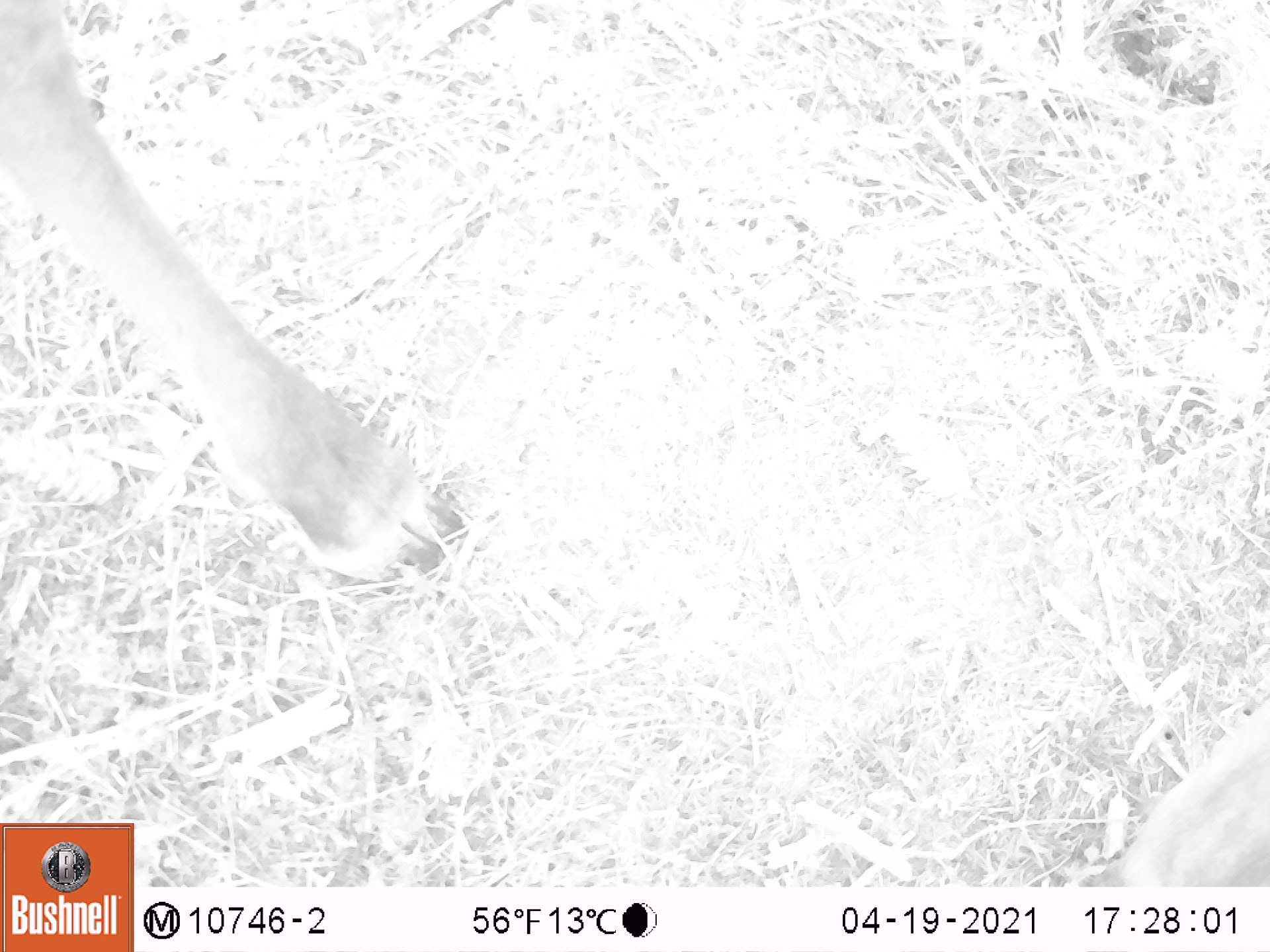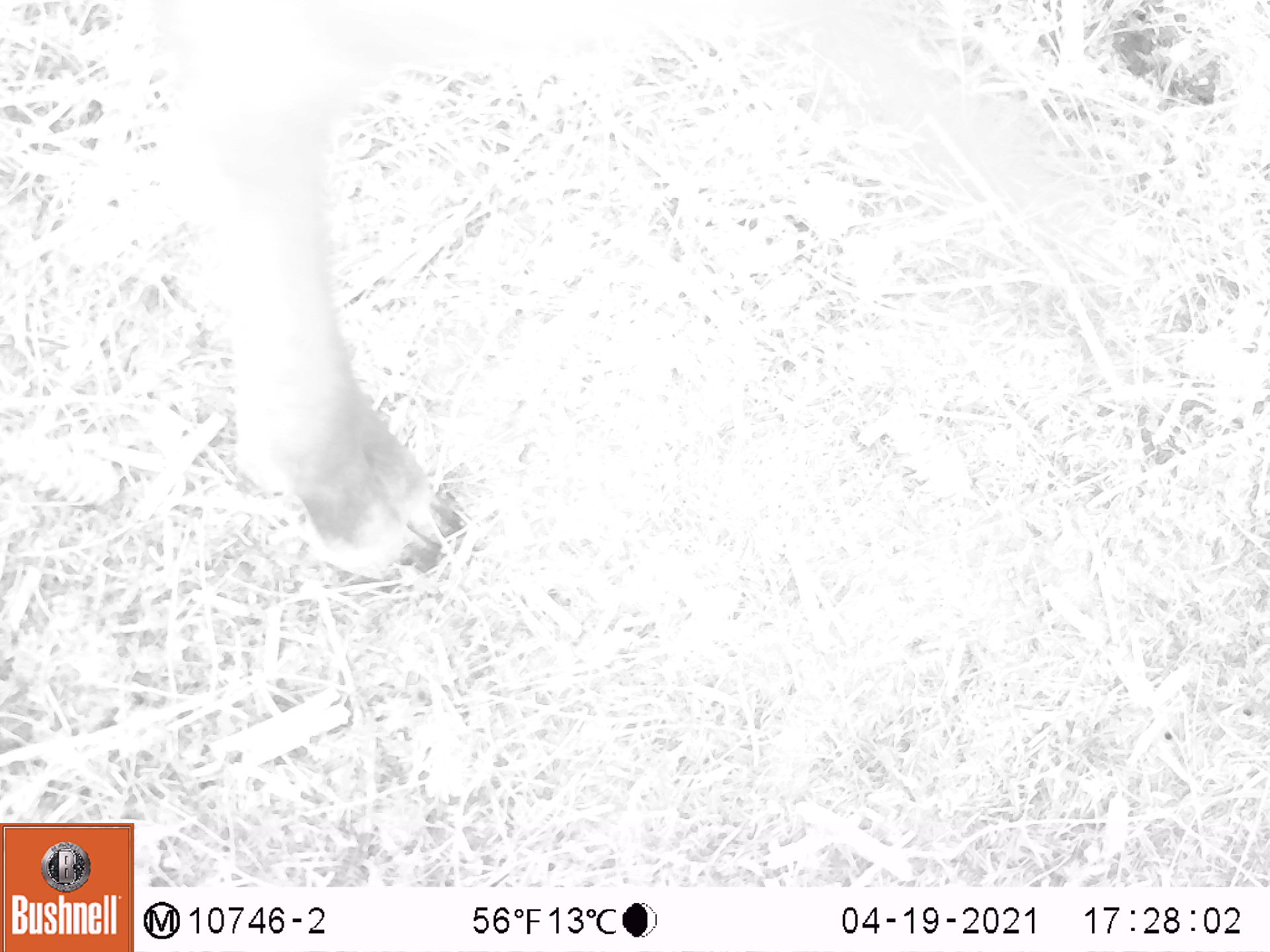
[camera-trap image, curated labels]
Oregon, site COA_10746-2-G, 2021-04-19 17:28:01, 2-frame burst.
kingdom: Animalia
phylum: Chordata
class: Mammalia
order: Artiodactyla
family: Cervidae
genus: Odocoileus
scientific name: Odocoileus hemionus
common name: black-tailed deer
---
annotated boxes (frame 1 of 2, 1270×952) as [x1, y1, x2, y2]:
black-tailed deer: [3, 3, 472, 593]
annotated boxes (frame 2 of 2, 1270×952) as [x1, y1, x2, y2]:
black-tailed deer: [150, 1, 475, 591]